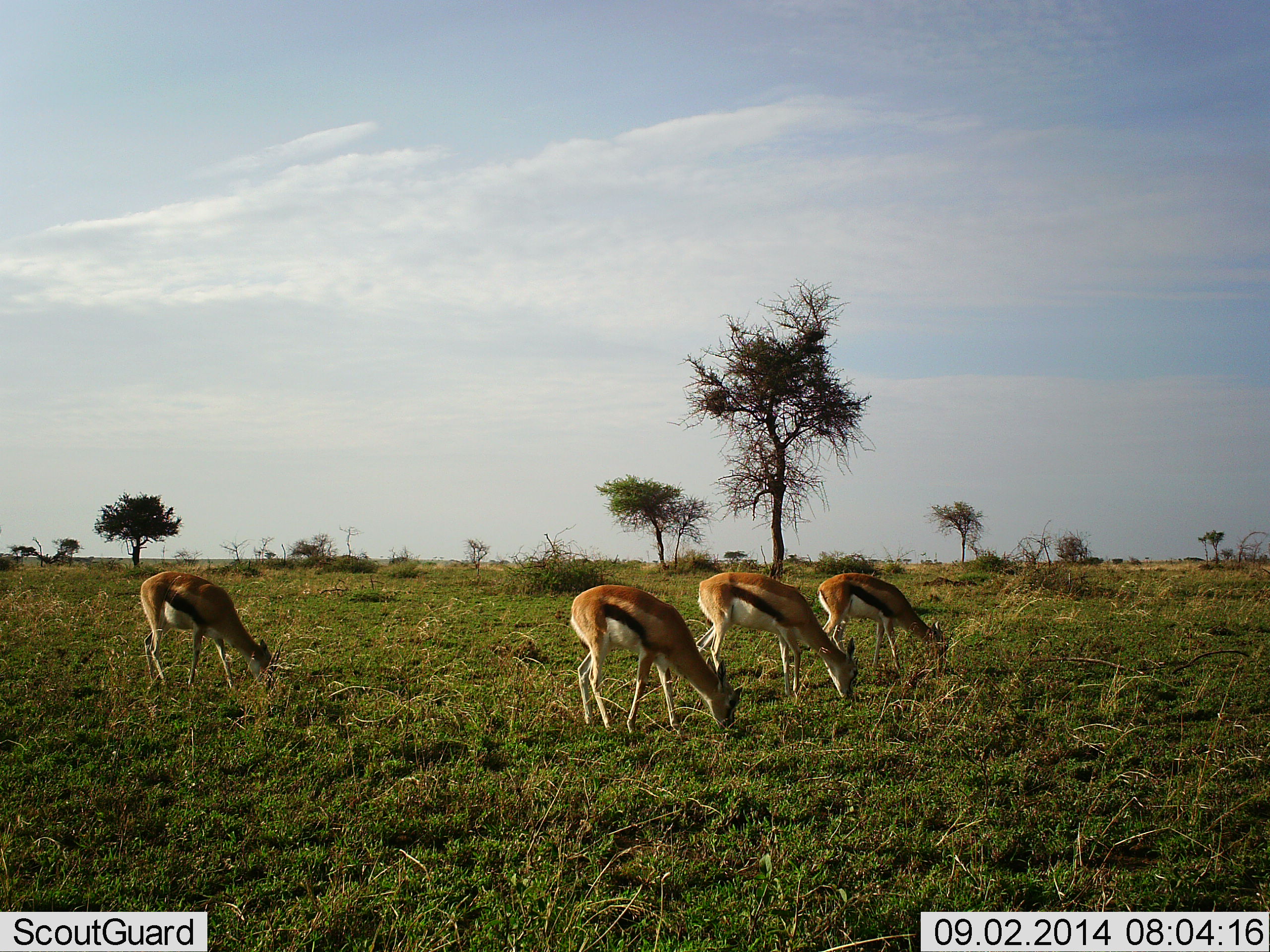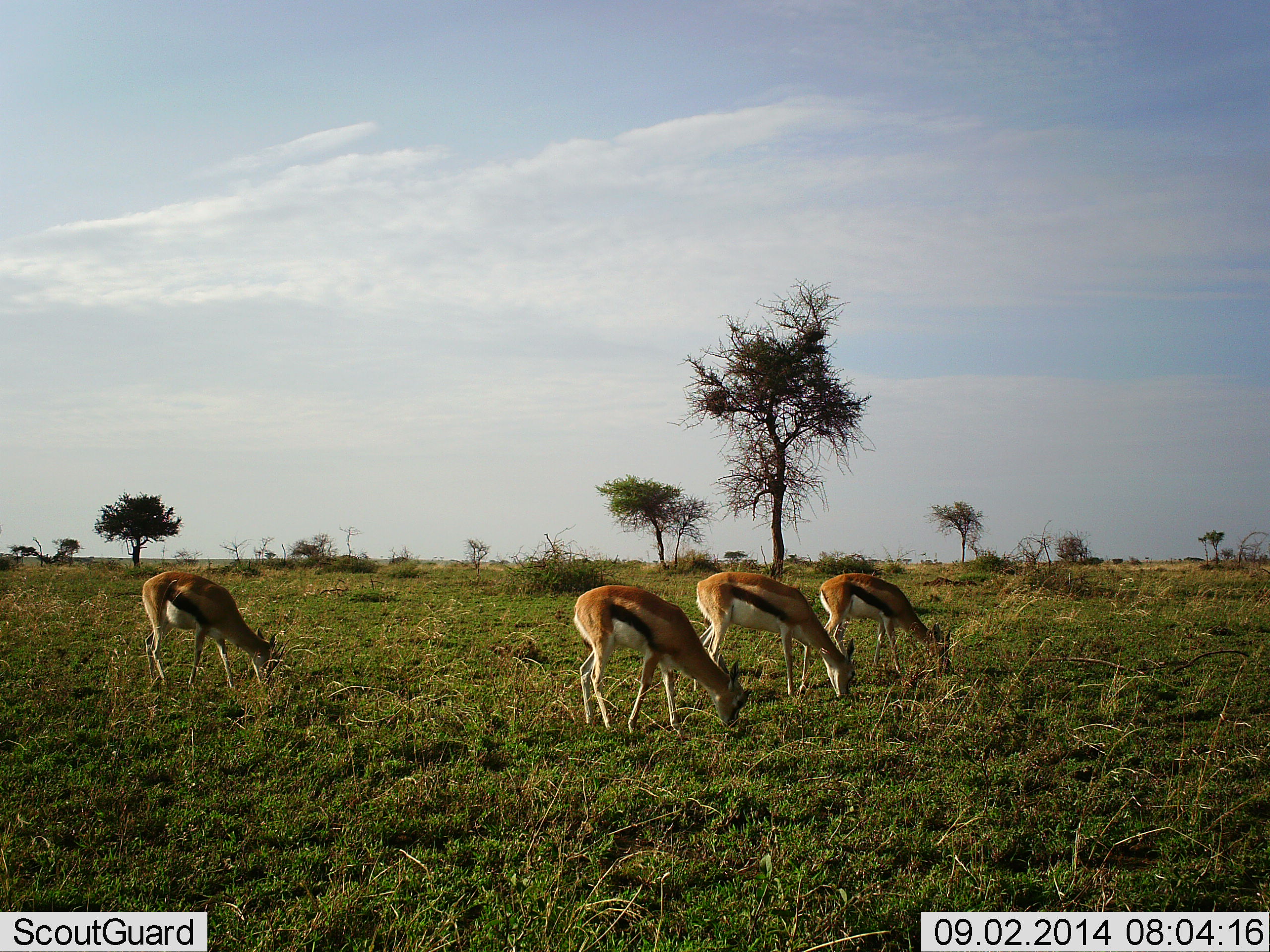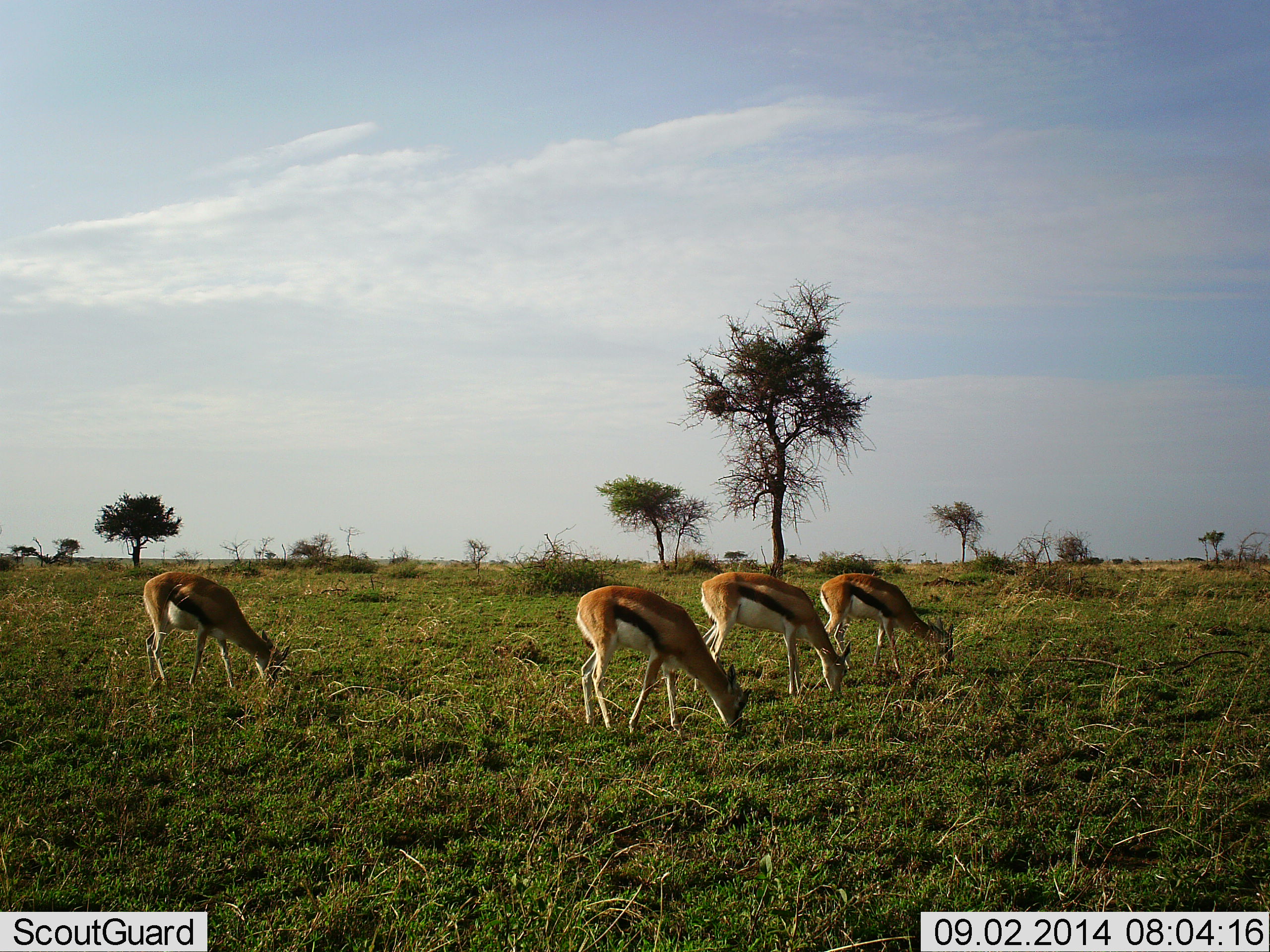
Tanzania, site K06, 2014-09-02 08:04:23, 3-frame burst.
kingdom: Animalia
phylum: Chordata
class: Mammalia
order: Artiodactyla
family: Bovidae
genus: Eudorcas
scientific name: Eudorcas thomsonii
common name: thomson's gazelle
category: gazellethomsons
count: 4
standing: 10%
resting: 0%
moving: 0%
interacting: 0%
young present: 0%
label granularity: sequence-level